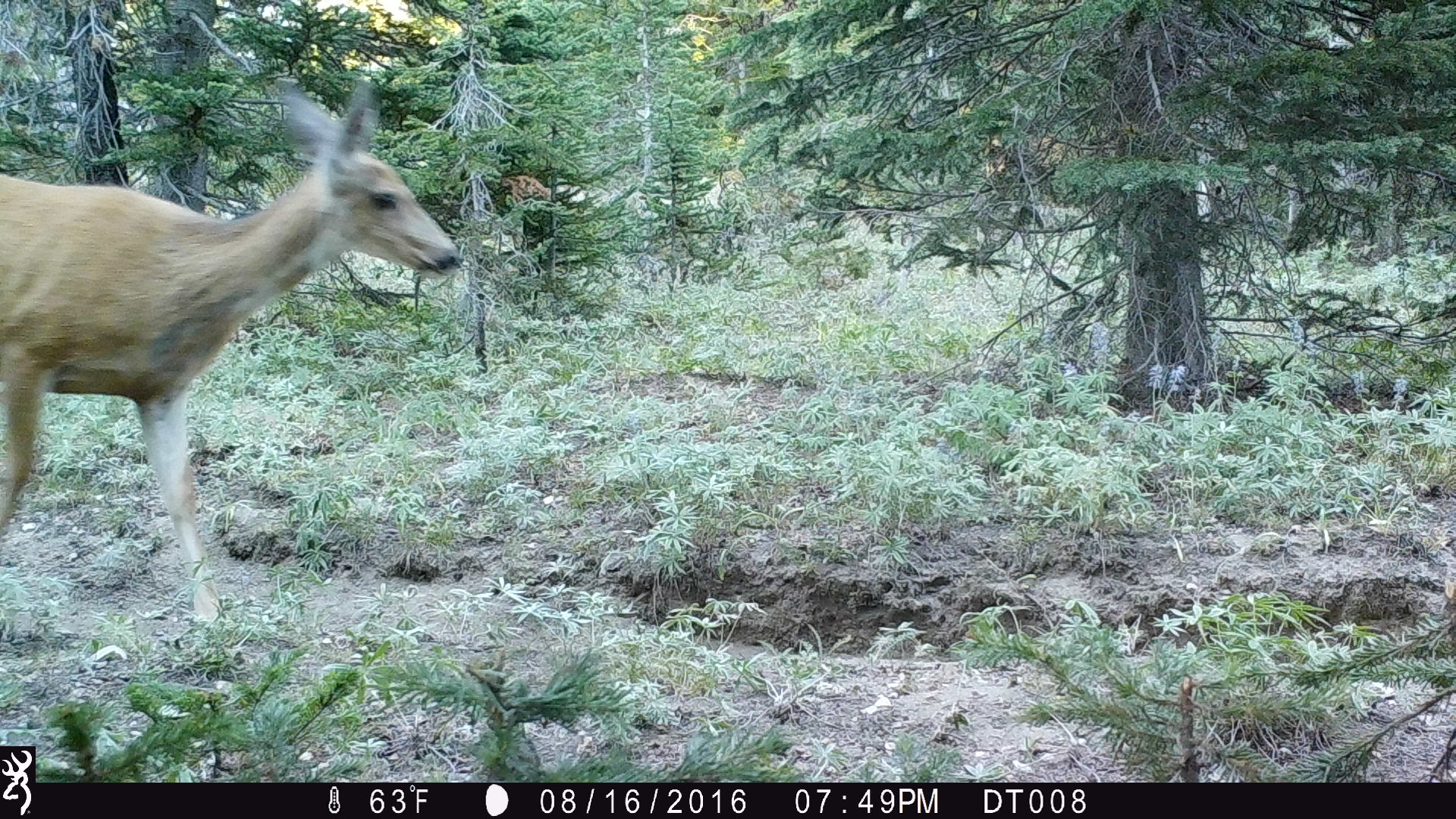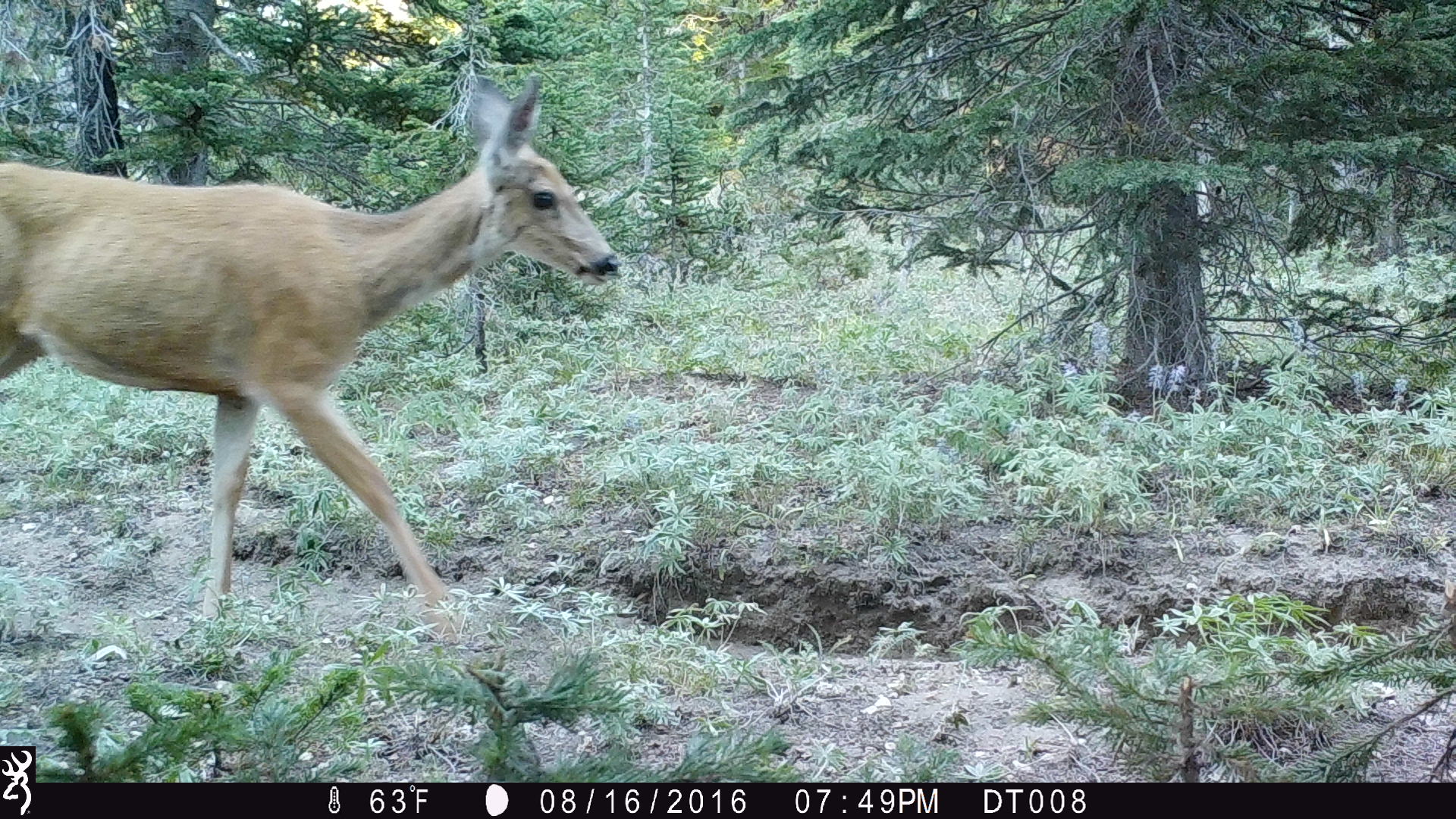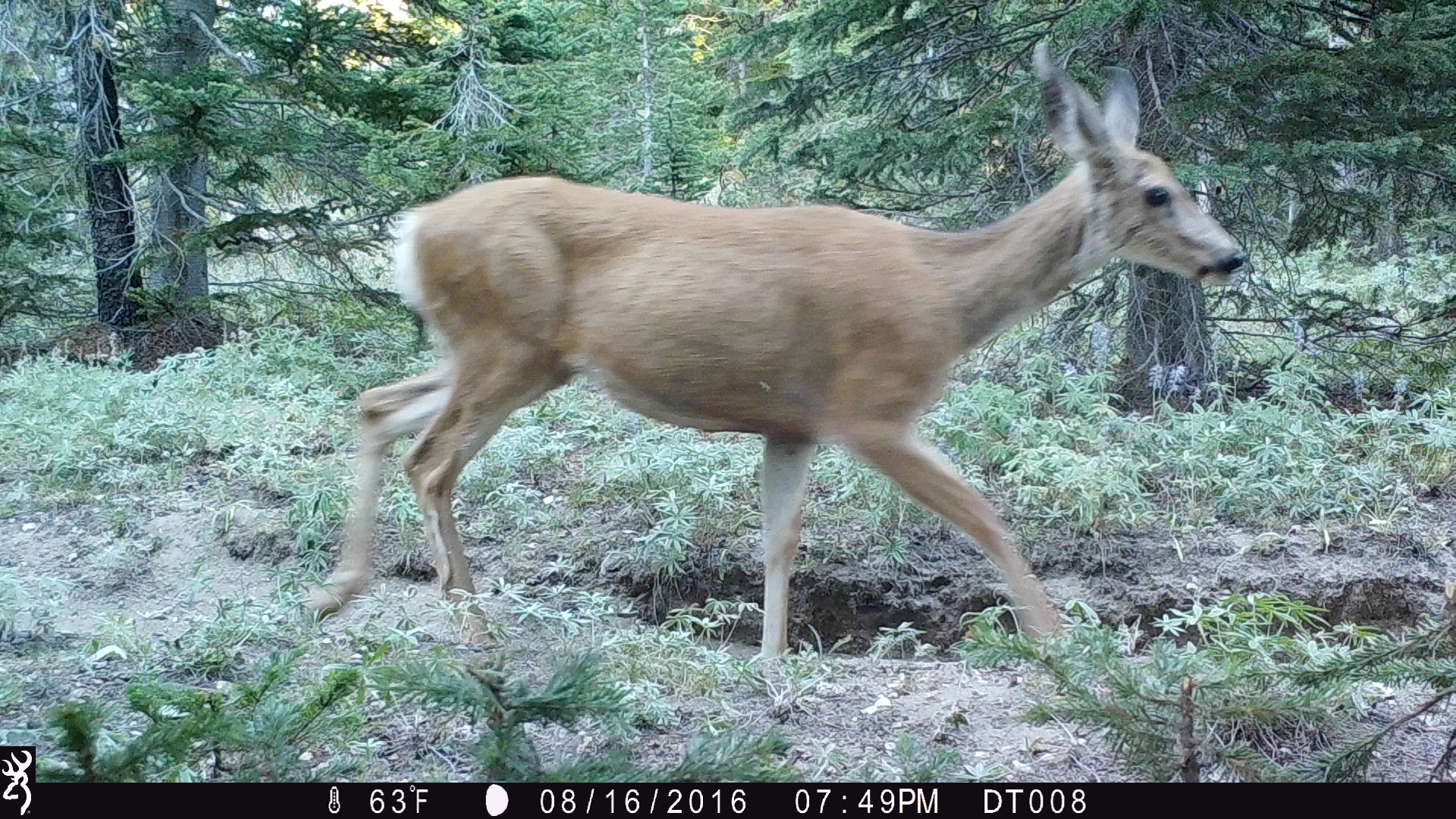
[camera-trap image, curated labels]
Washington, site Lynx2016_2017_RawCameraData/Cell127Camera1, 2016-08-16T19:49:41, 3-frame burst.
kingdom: Animalia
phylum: Chordata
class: Mammalia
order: Artiodactyla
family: Cervidae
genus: Odocoileus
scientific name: Odocoileus hemionus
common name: mule deer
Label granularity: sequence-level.